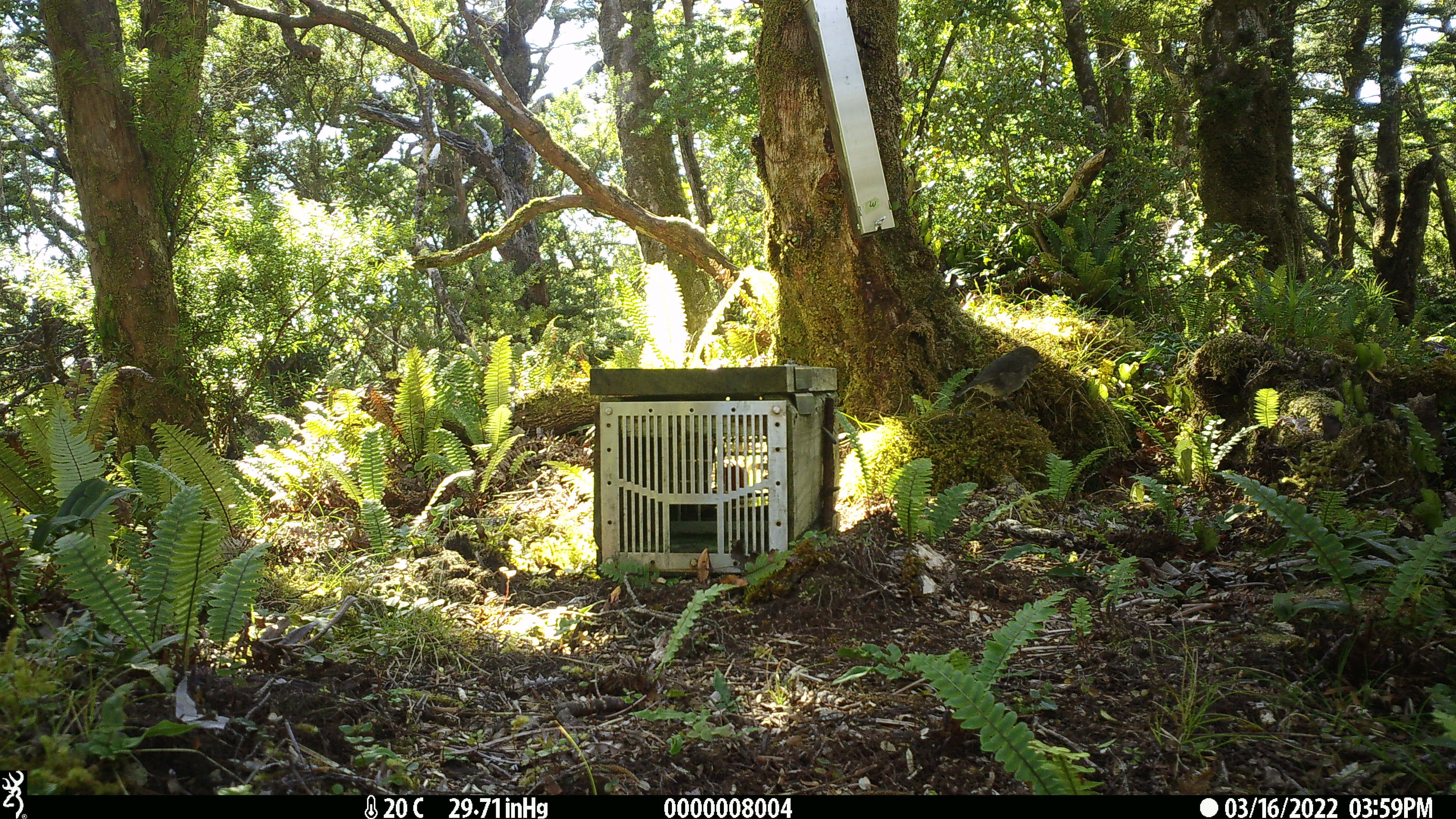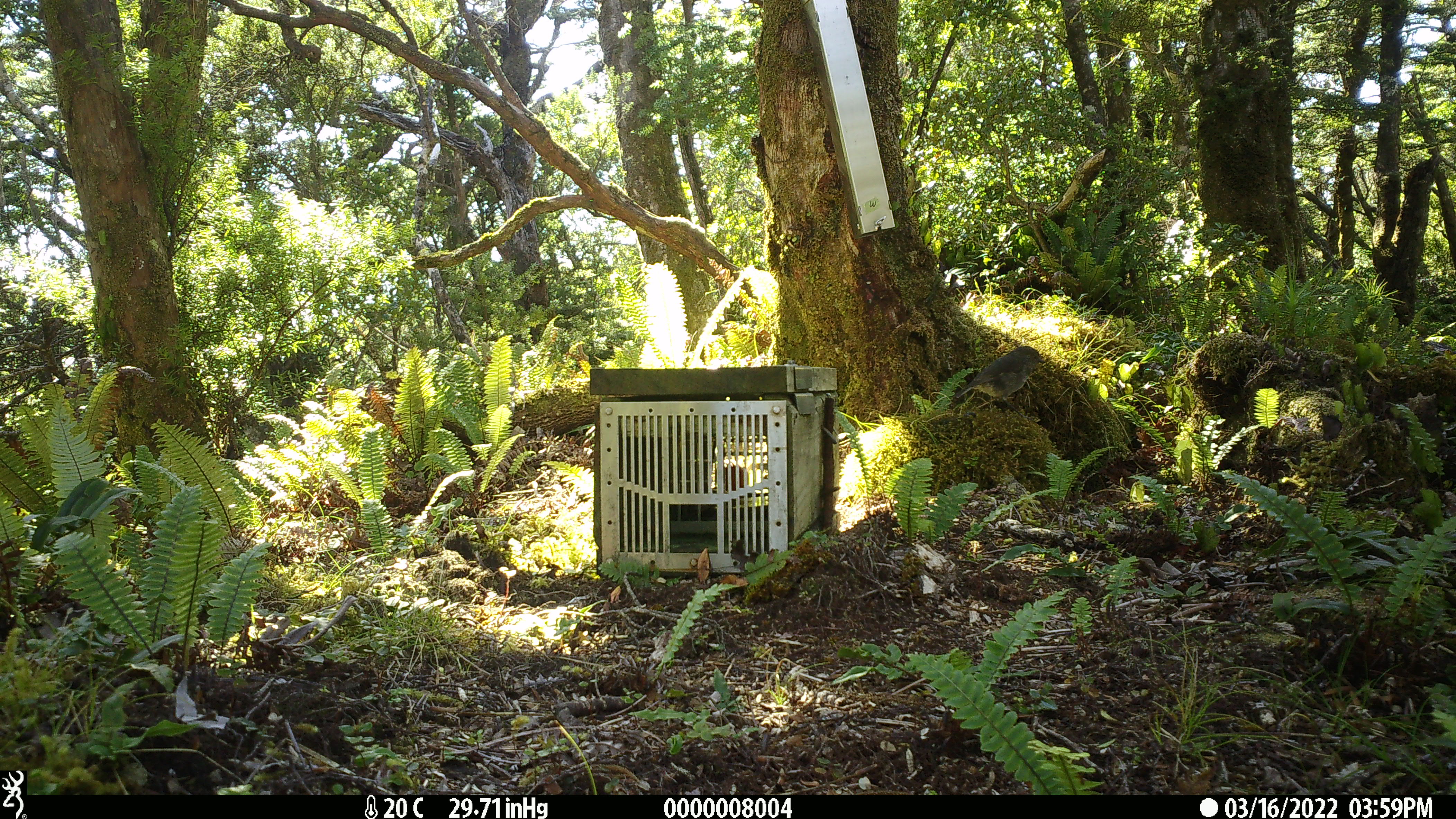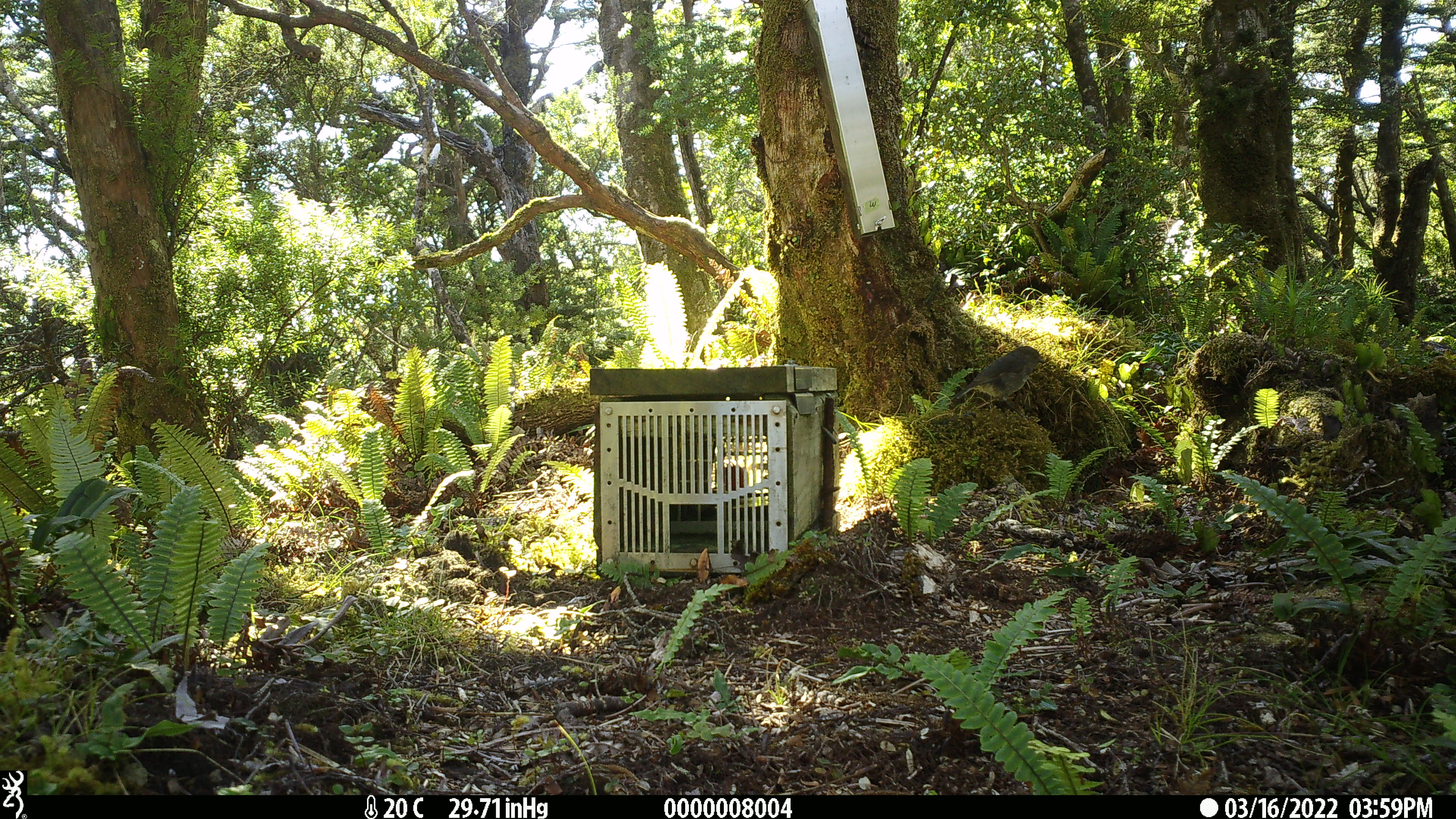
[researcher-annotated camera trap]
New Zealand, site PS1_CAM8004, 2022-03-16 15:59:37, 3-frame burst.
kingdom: Animalia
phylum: Chordata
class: Aves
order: Passeriformes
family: Petroicidae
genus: Petroica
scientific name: Petroica australis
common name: new zealand robin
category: robin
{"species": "robin (new zealand robin) (Petroica australis)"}